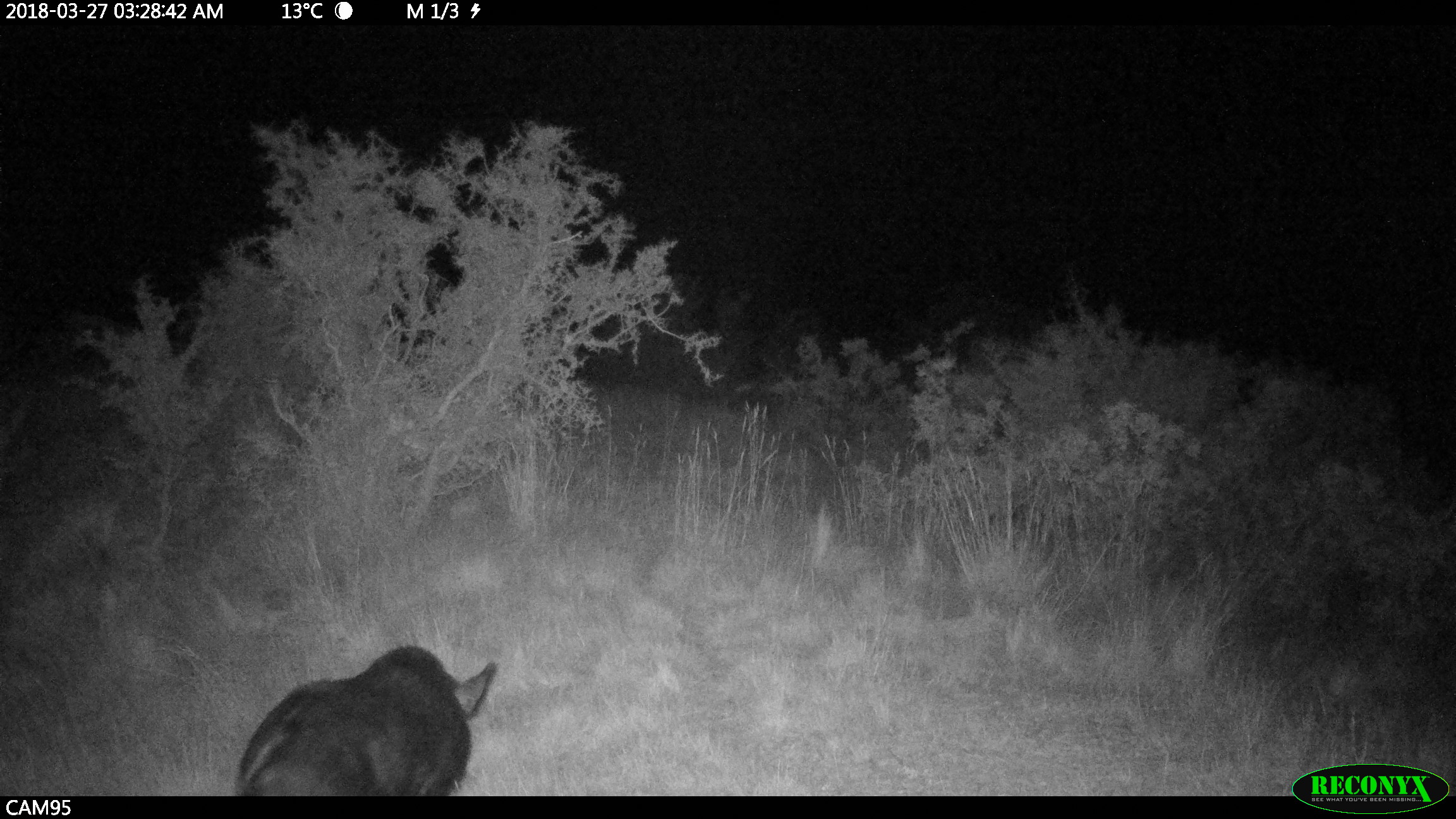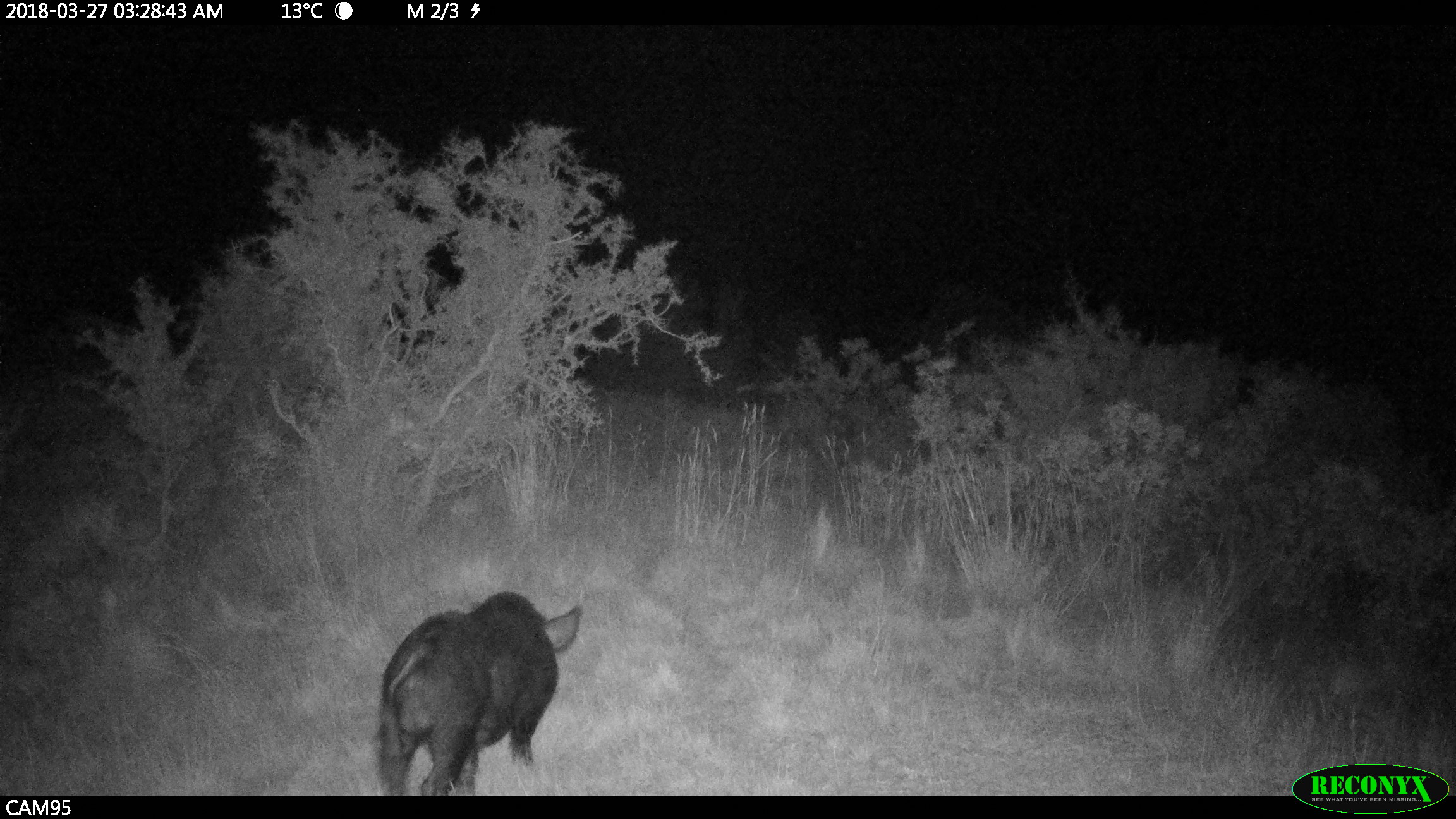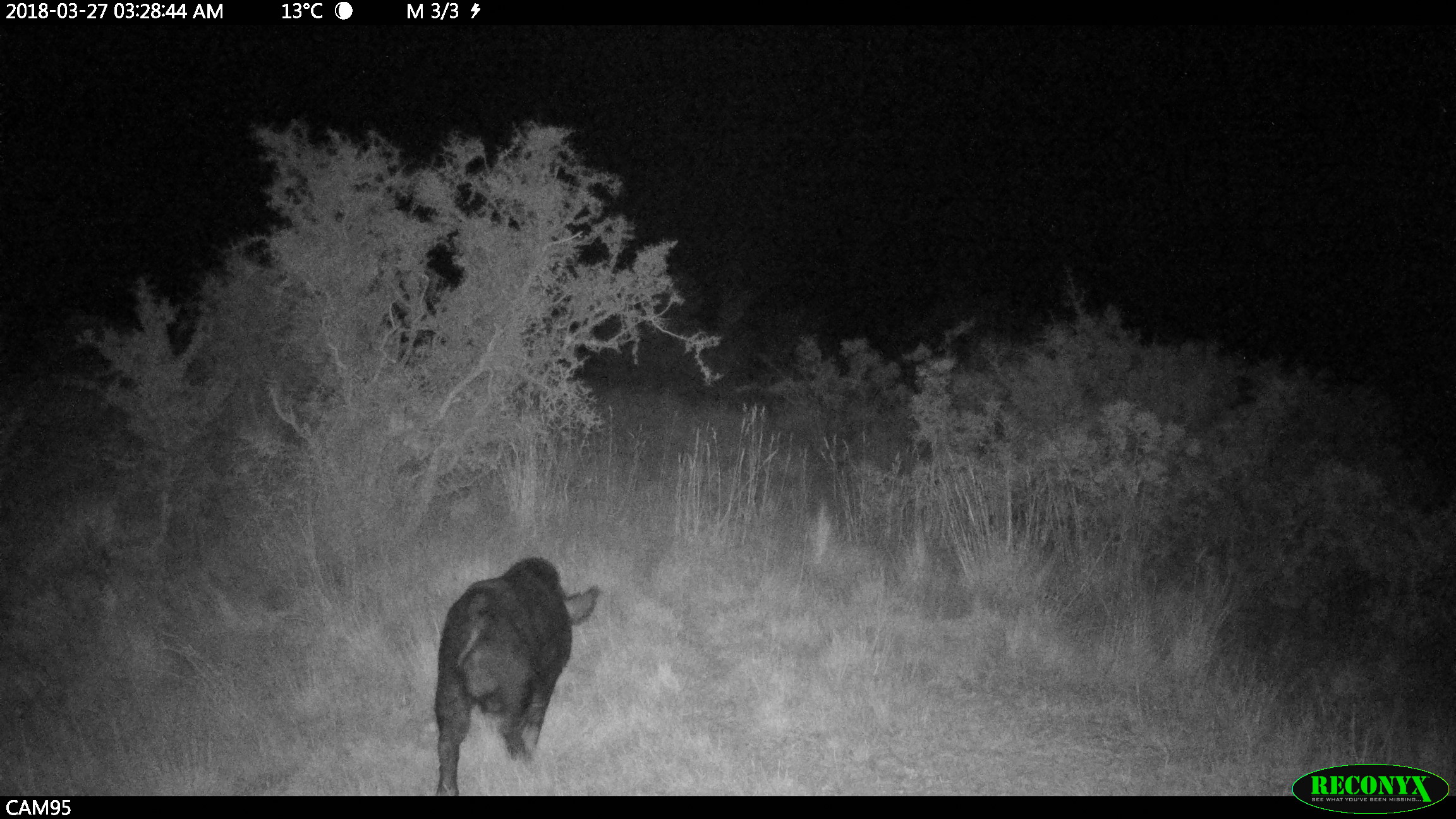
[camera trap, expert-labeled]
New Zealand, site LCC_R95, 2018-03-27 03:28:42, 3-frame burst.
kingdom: Animalia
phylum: Chordata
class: Mammalia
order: Artiodactyla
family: Suidae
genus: Sus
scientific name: Sus scrofa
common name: pig